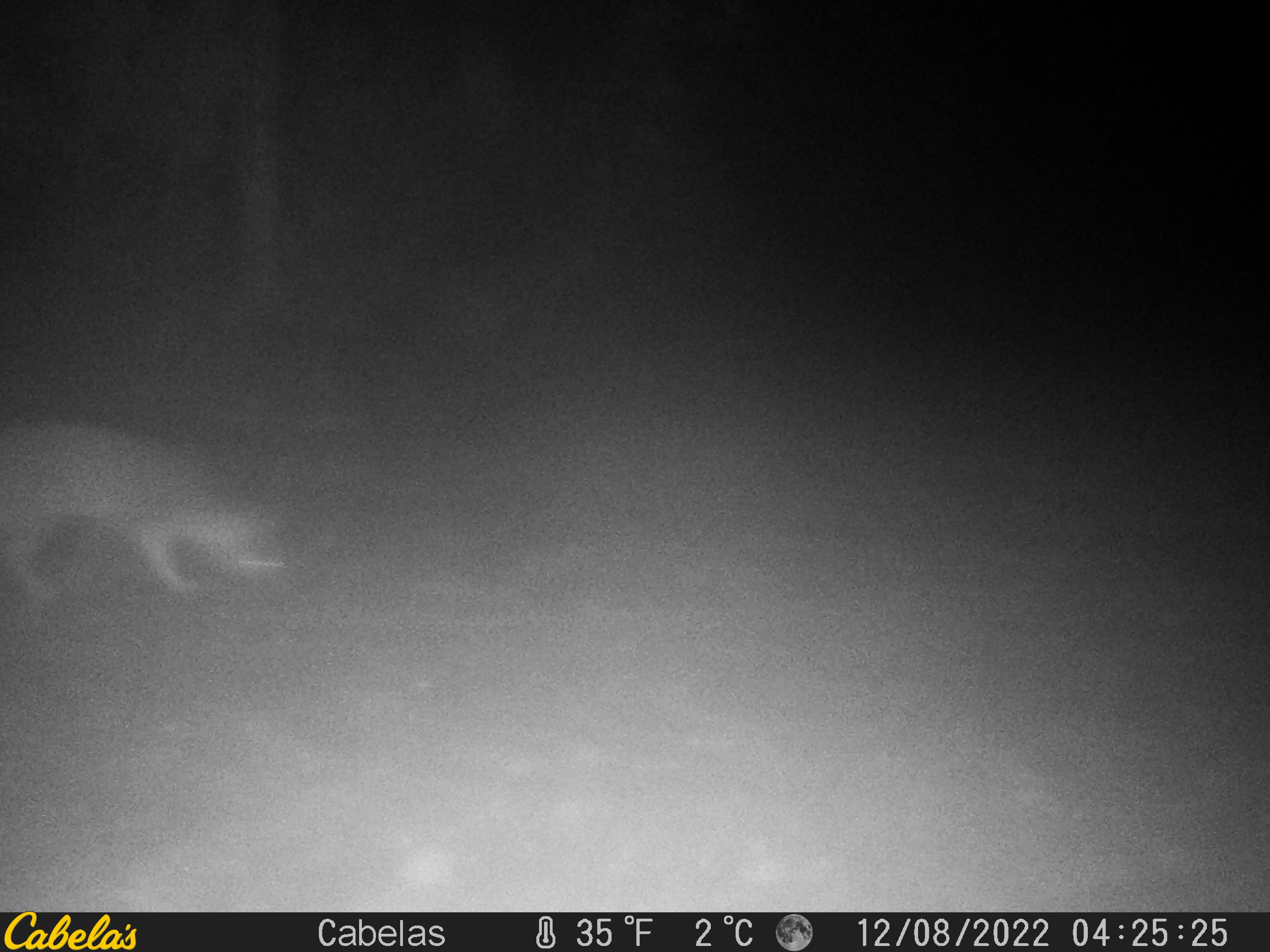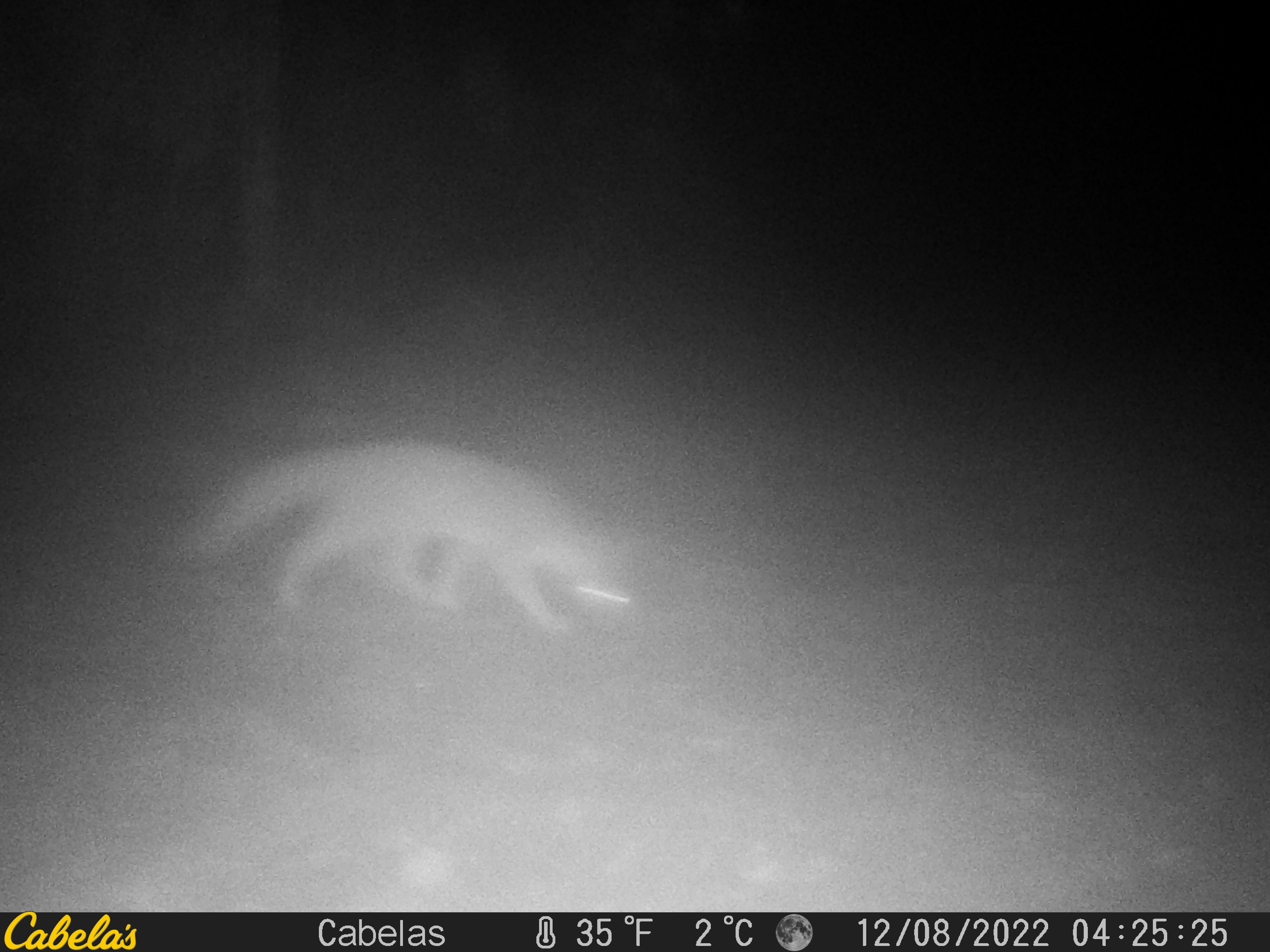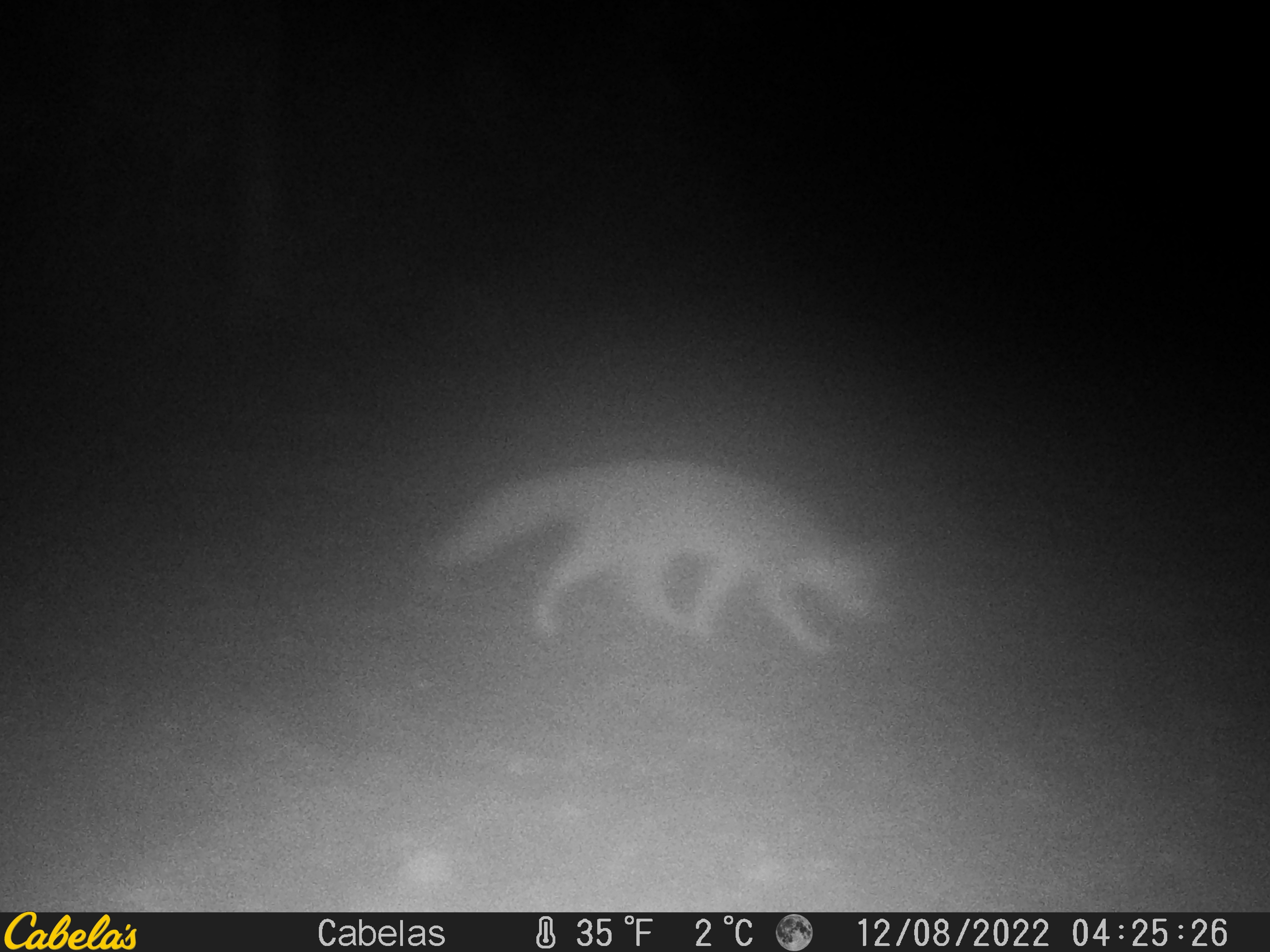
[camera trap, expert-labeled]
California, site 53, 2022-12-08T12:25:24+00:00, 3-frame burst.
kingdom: Animalia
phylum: Chordata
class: Mammalia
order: Carnivora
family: Canidae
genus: Urocyon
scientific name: Urocyon cinereoargenteus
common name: gray fox